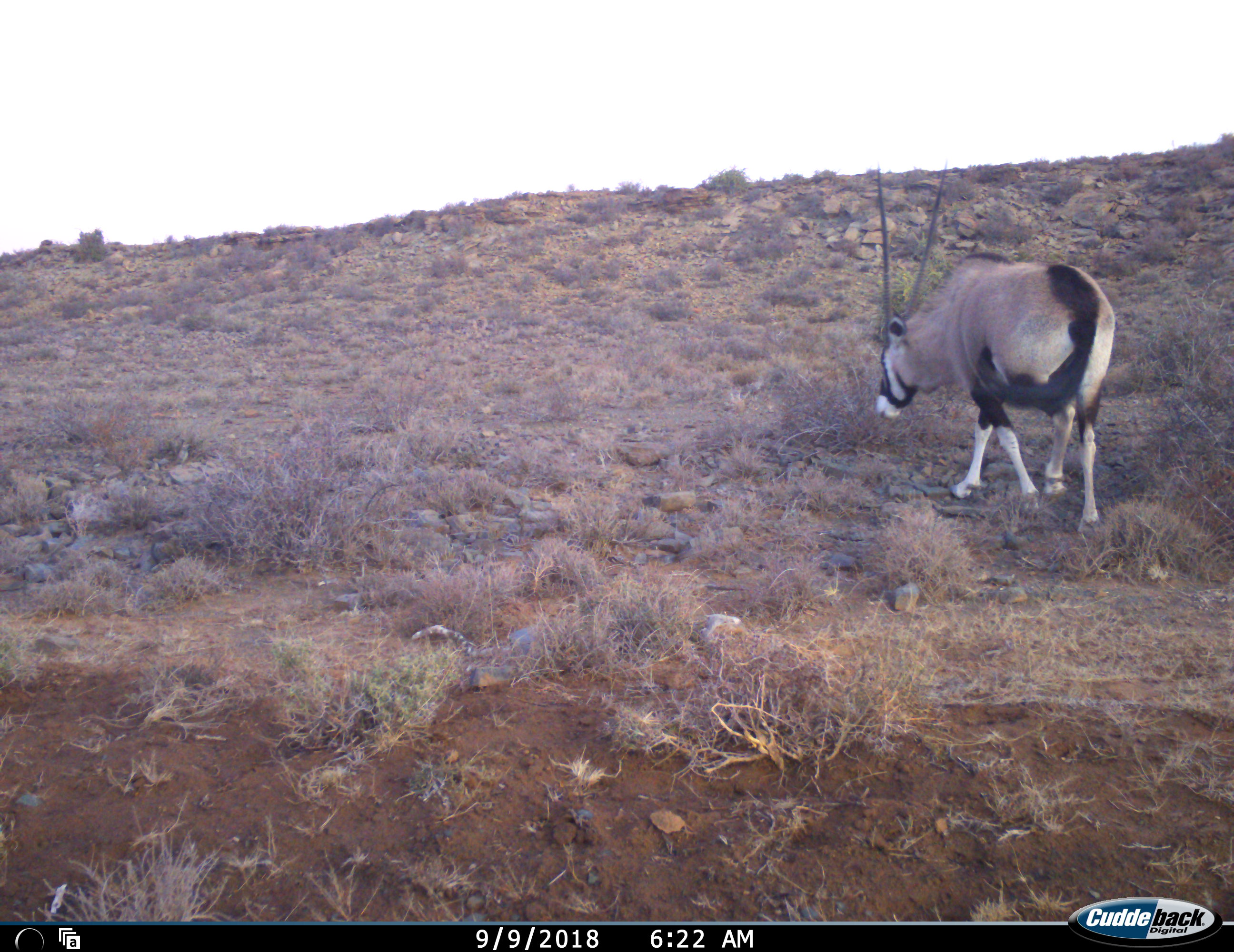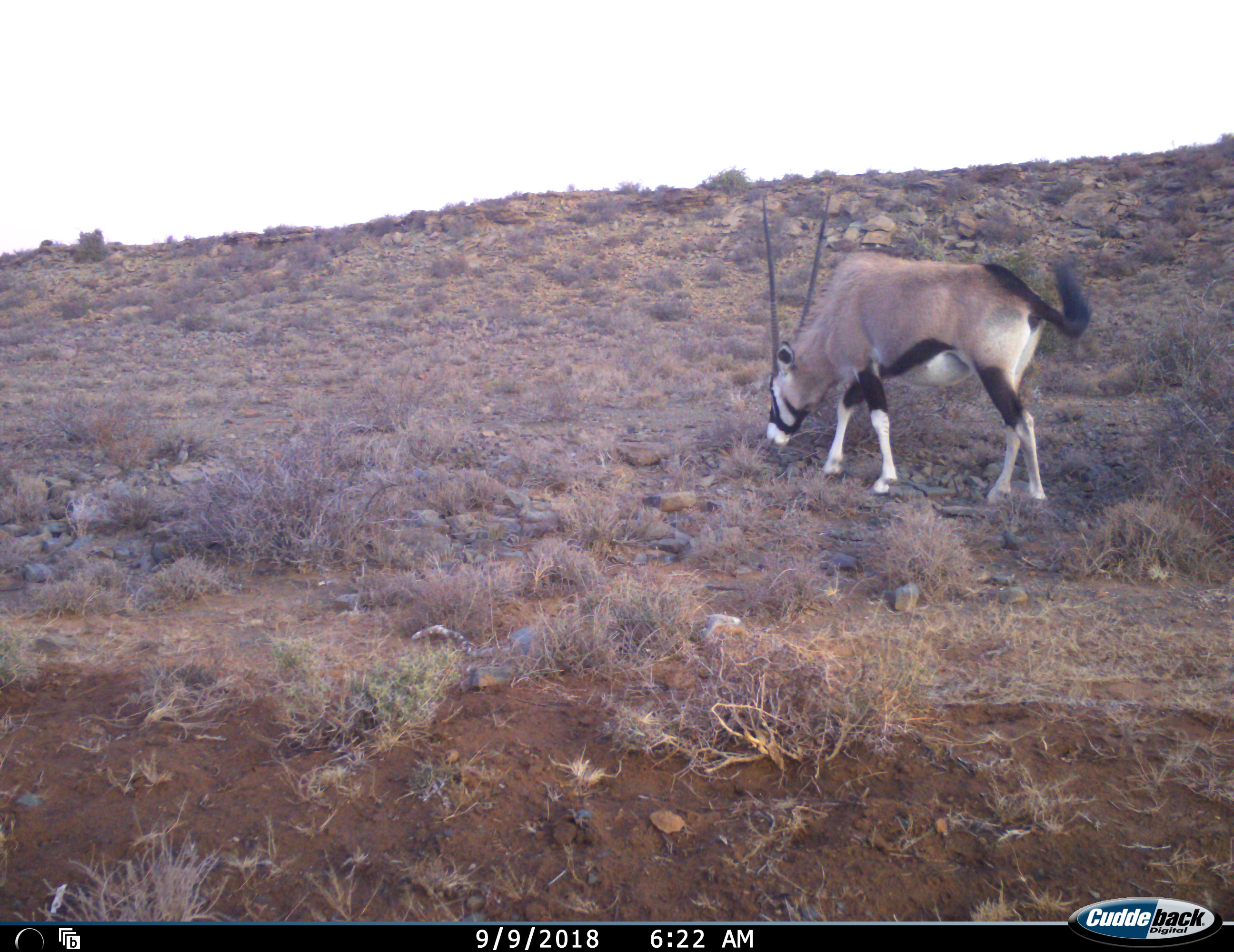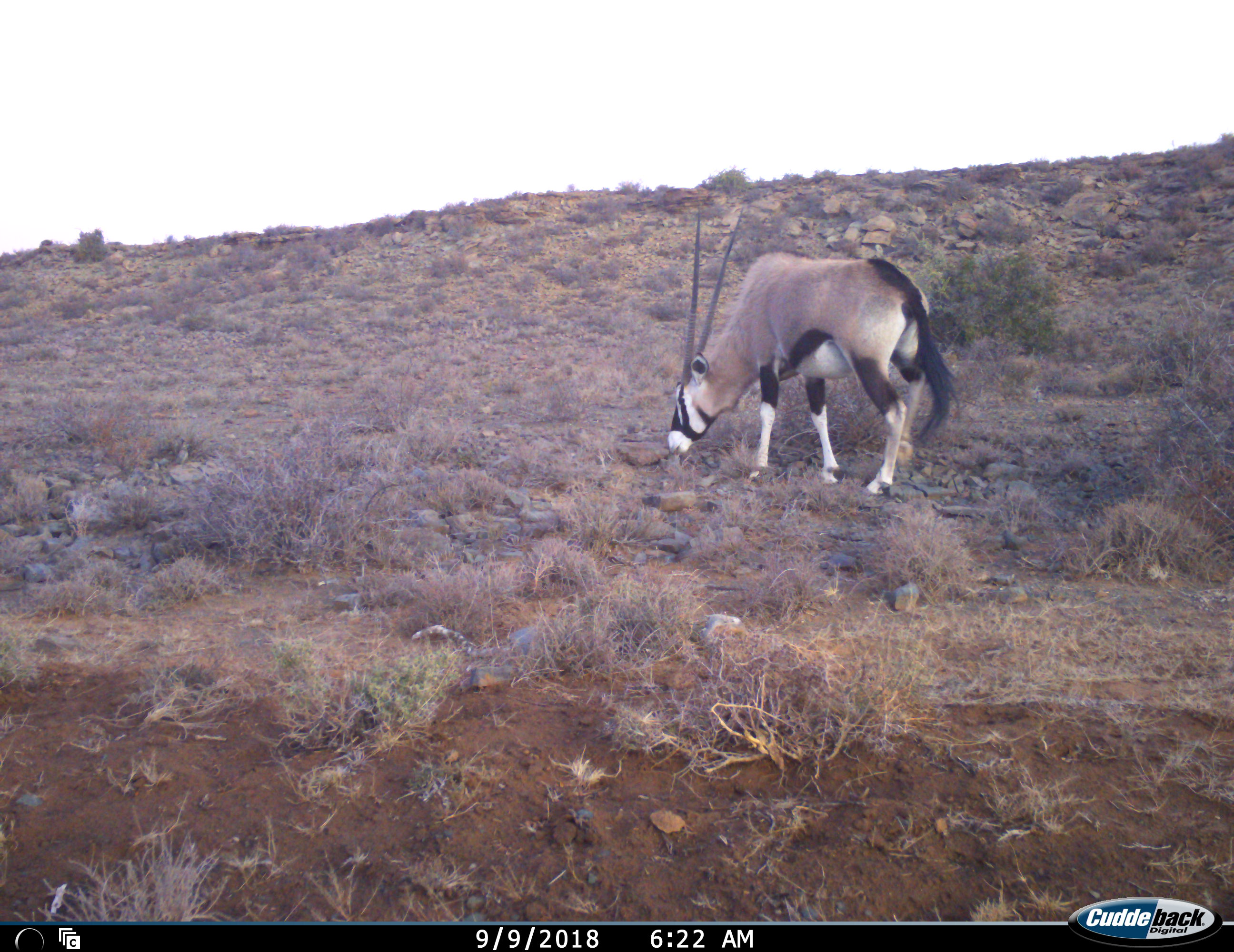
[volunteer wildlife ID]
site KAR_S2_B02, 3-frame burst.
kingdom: Animalia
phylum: Chordata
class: Mammalia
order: Artiodactyla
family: Bovidae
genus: Oryx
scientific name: Oryx gazella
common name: gemsbok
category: oryx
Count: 1.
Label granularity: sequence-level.